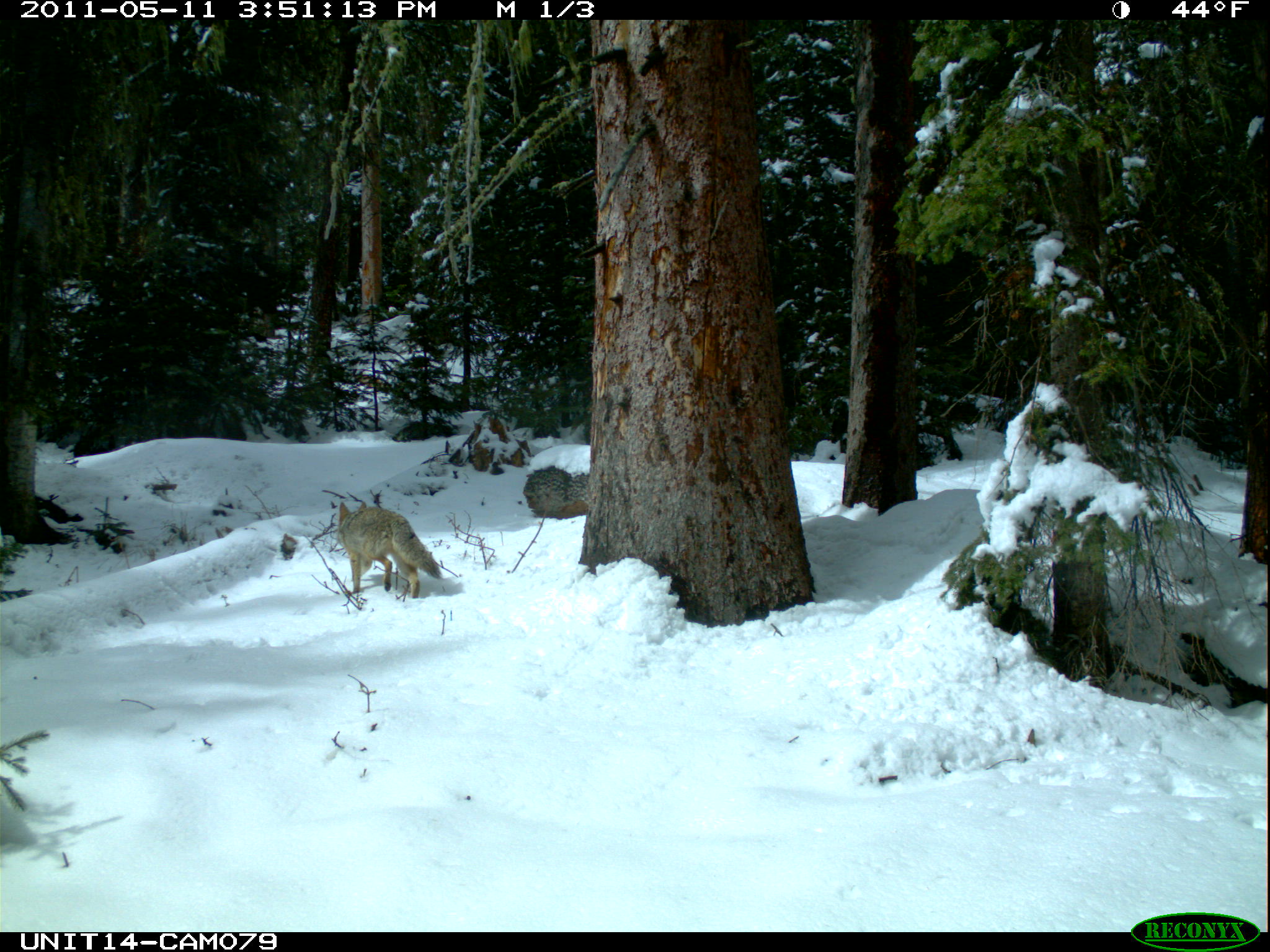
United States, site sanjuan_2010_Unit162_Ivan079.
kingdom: Animalia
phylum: Chordata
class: Mammalia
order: Carnivora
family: Canidae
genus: Canis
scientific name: Canis latrans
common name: coyote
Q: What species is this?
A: Canis latrans (coyote).